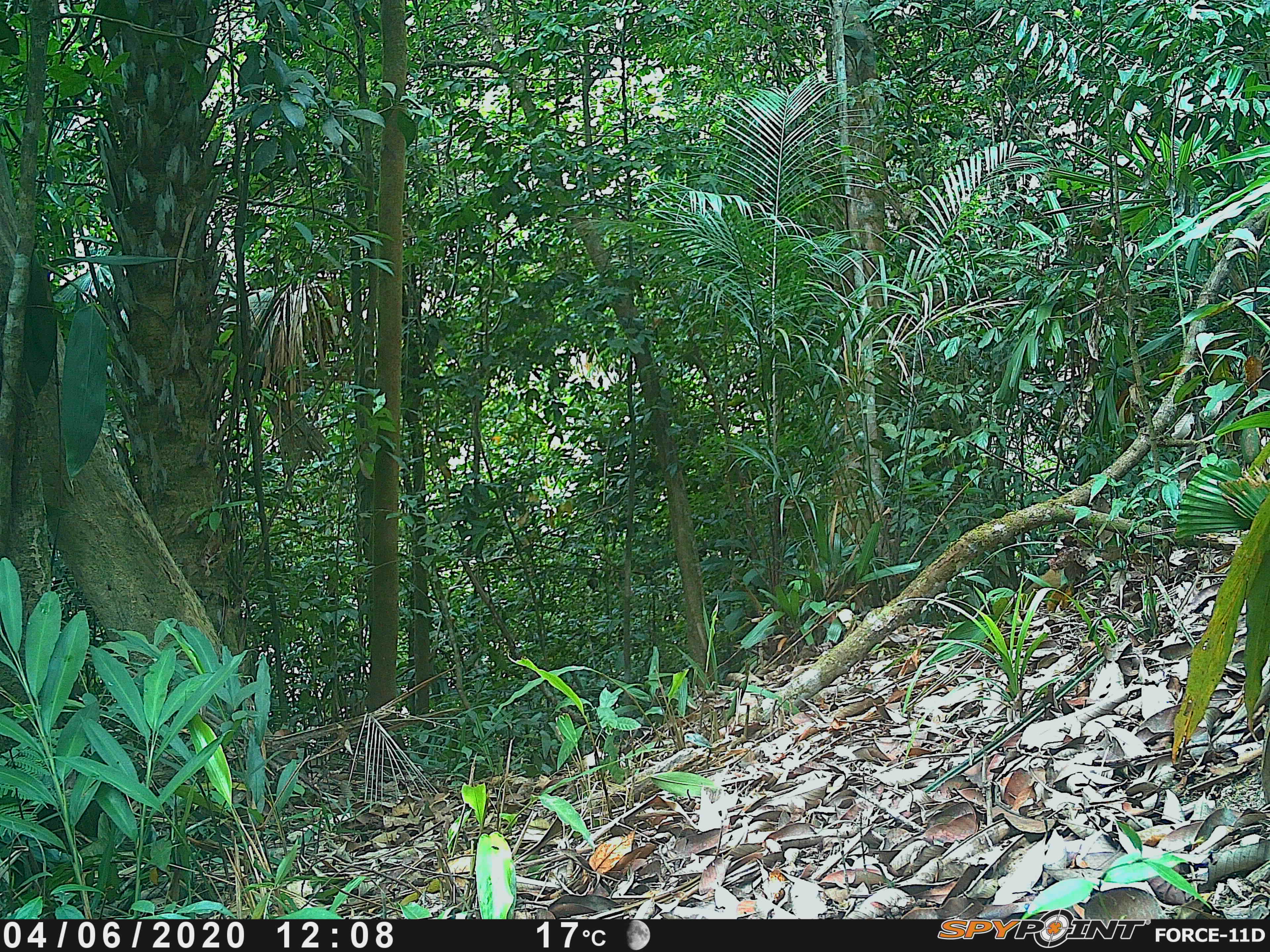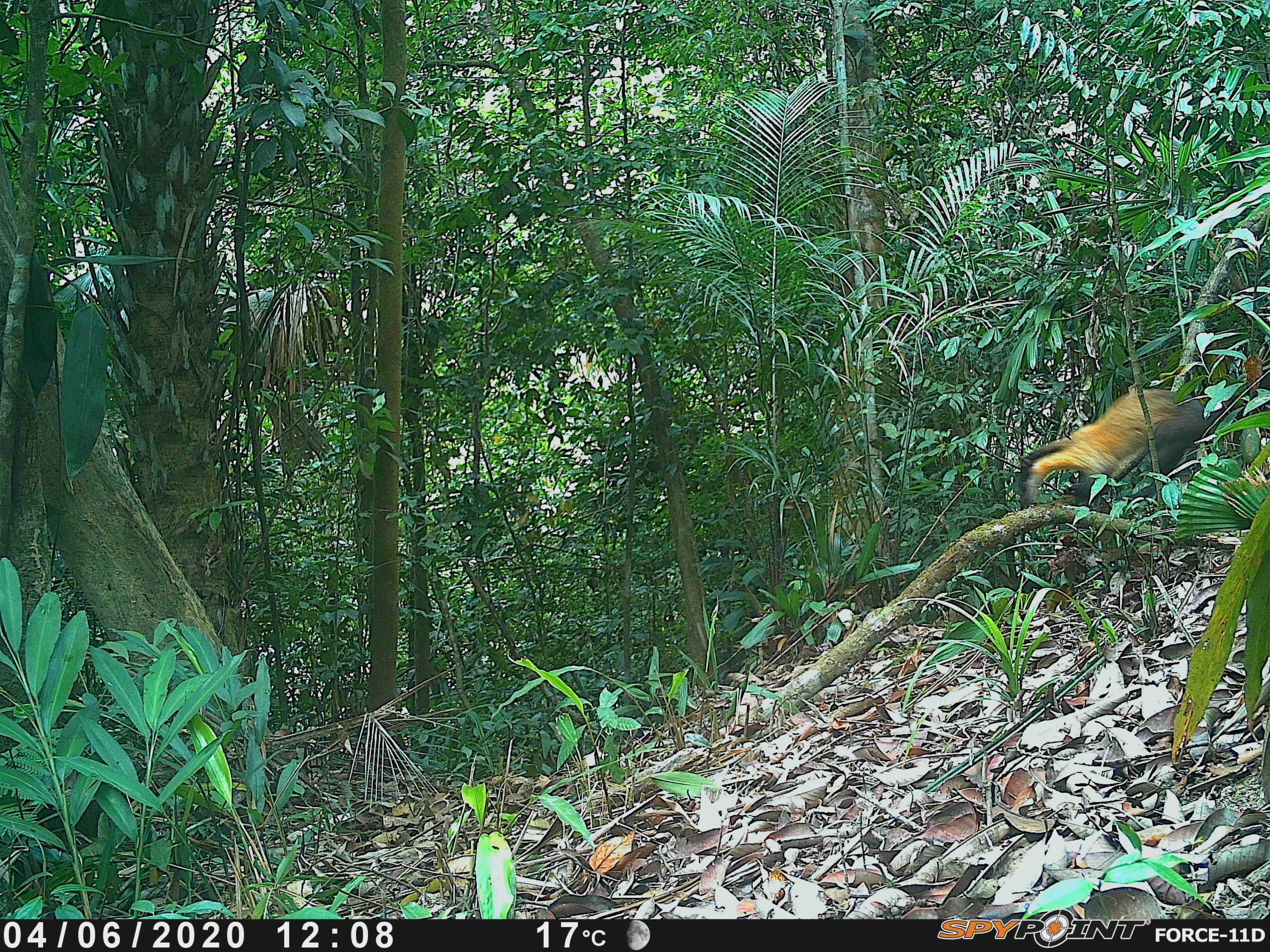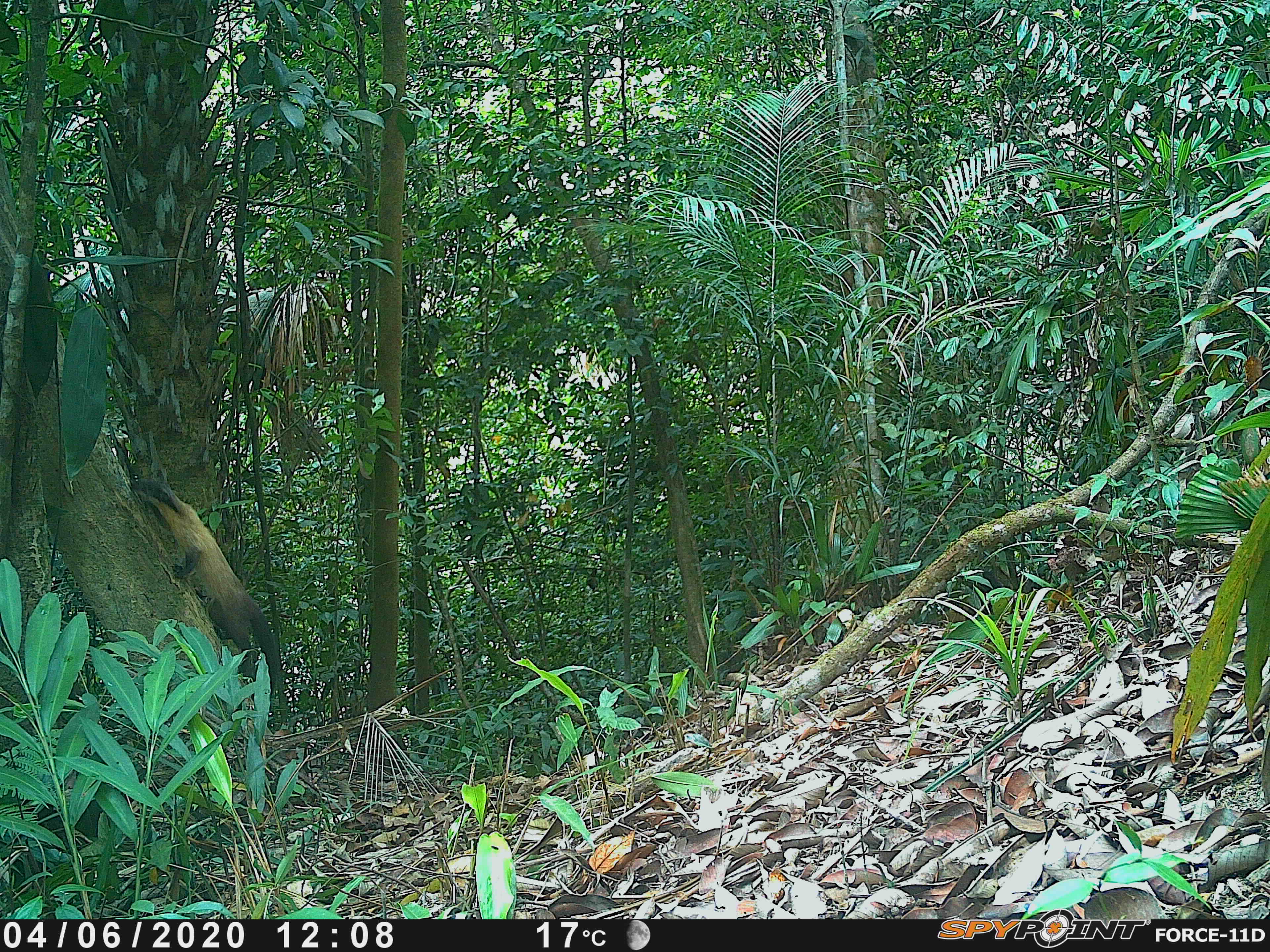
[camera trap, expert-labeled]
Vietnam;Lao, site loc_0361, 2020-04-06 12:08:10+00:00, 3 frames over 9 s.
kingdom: Animalia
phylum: Chordata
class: Mammalia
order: Carnivora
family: Mustelidae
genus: Martes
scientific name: Martes flavigula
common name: yellow-throated marten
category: yellow throated marten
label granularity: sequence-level